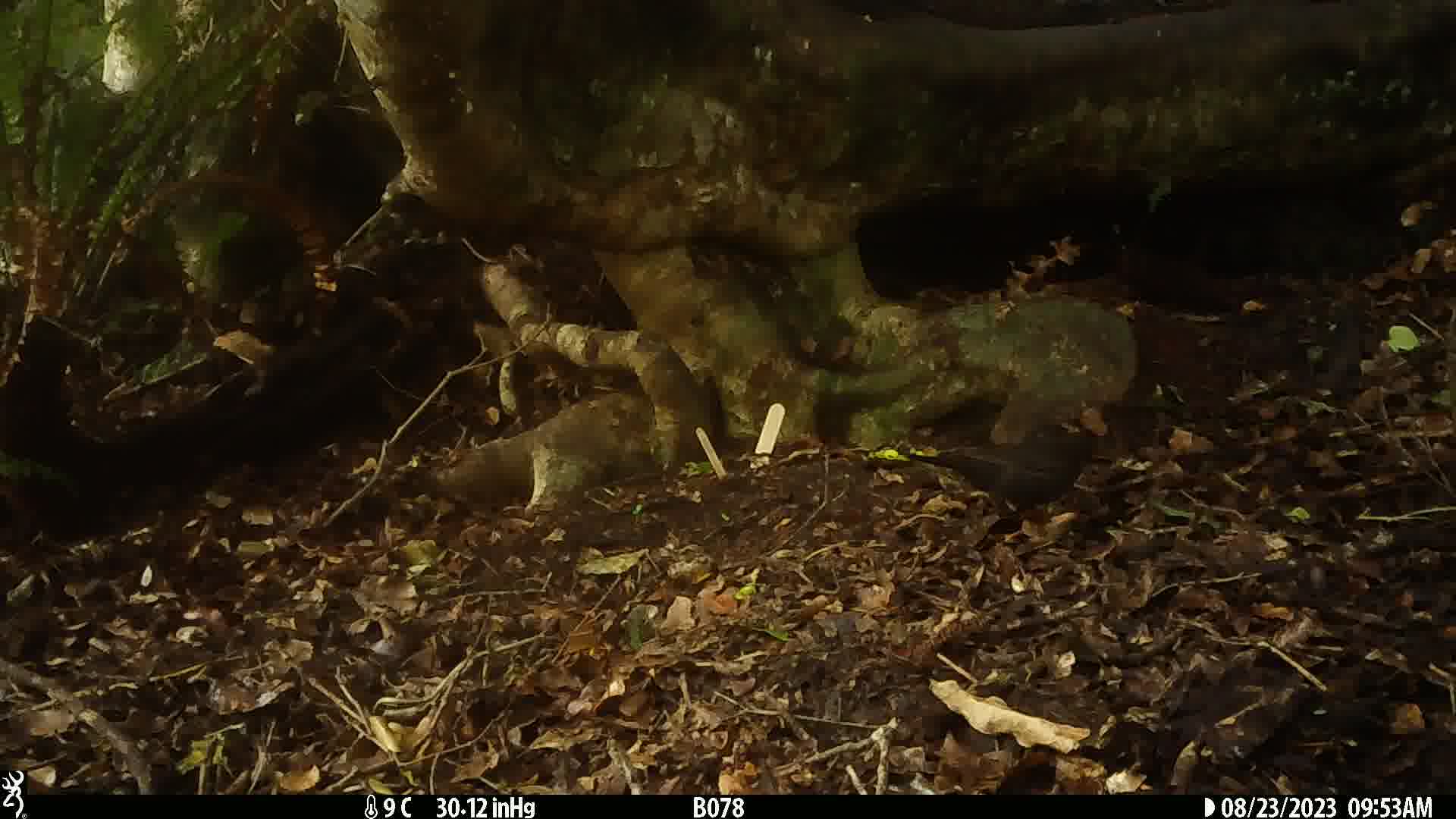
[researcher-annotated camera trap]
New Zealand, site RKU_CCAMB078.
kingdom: Animalia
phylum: Chordata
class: Aves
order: Passeriformes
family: Turdidae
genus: Turdus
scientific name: Turdus merula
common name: eurasian blackbird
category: blackbird